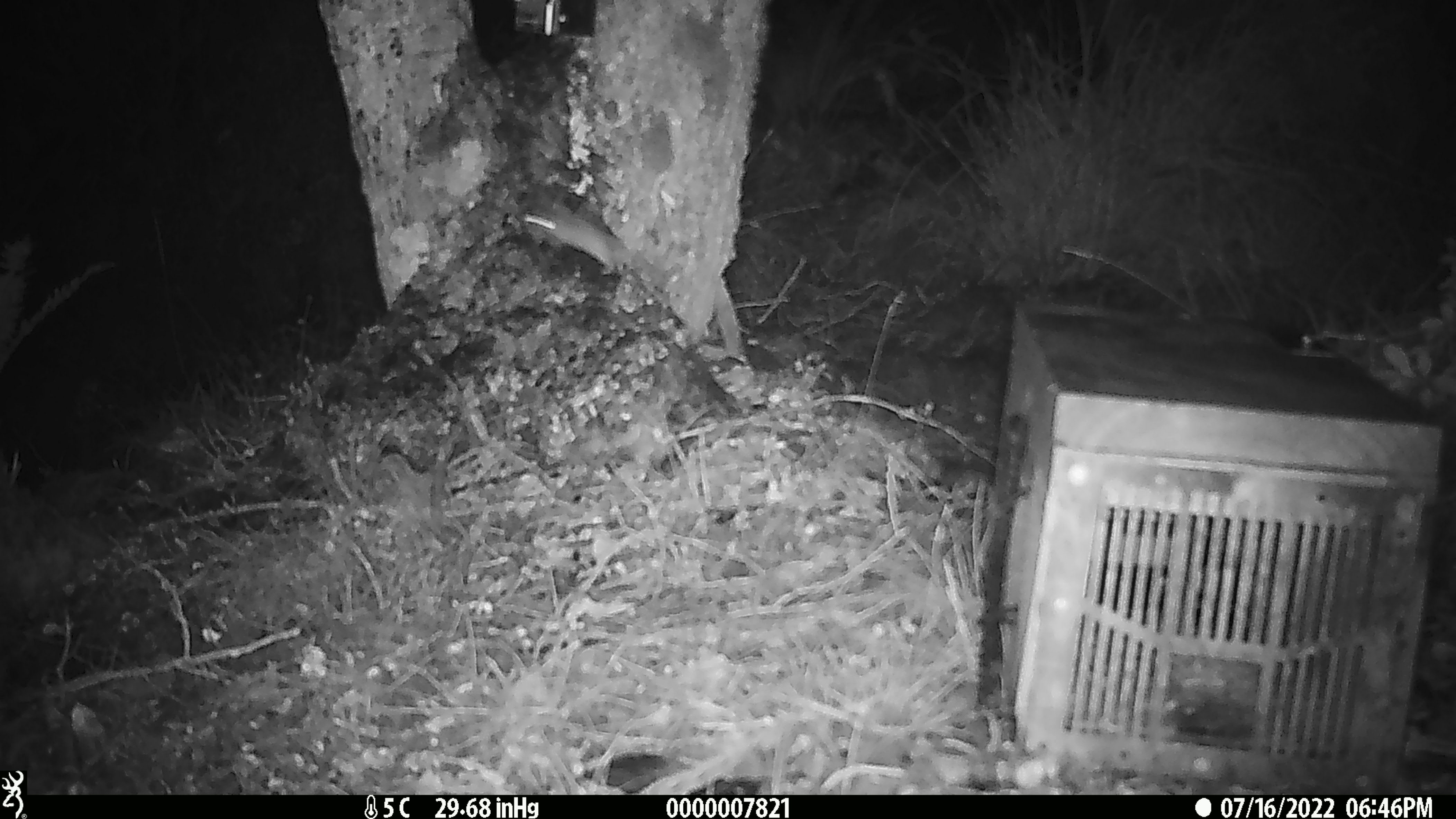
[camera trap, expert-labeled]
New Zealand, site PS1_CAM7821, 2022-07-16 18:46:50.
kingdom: Animalia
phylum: Chordata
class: Mammalia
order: Rodentia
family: Muridae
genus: Mus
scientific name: Mus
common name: mouse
Mouse (Mus).